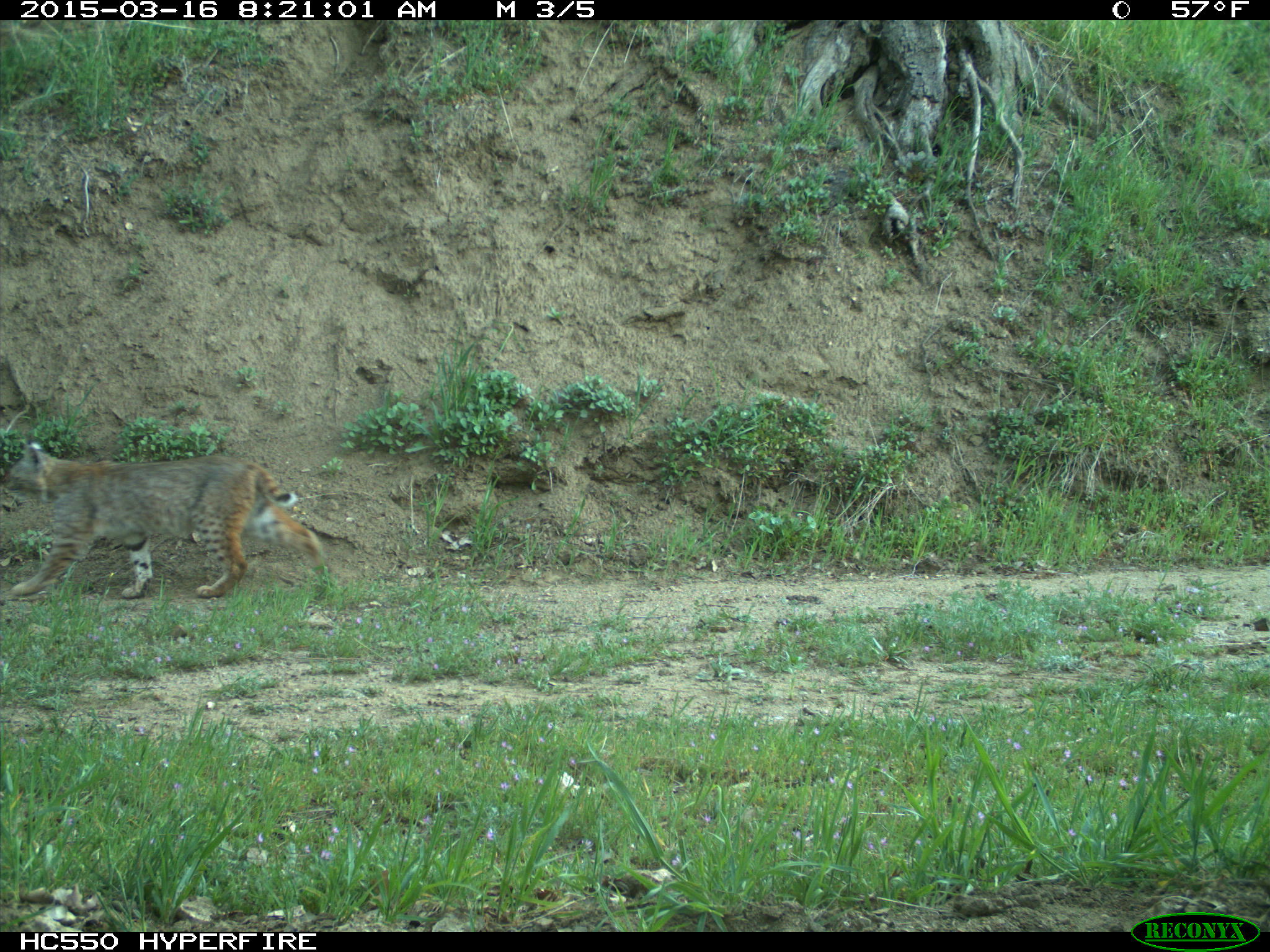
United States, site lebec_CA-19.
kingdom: Animalia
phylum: Chordata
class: Mammalia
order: Carnivora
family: Felidae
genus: Lynx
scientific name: Lynx rufus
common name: bobcat